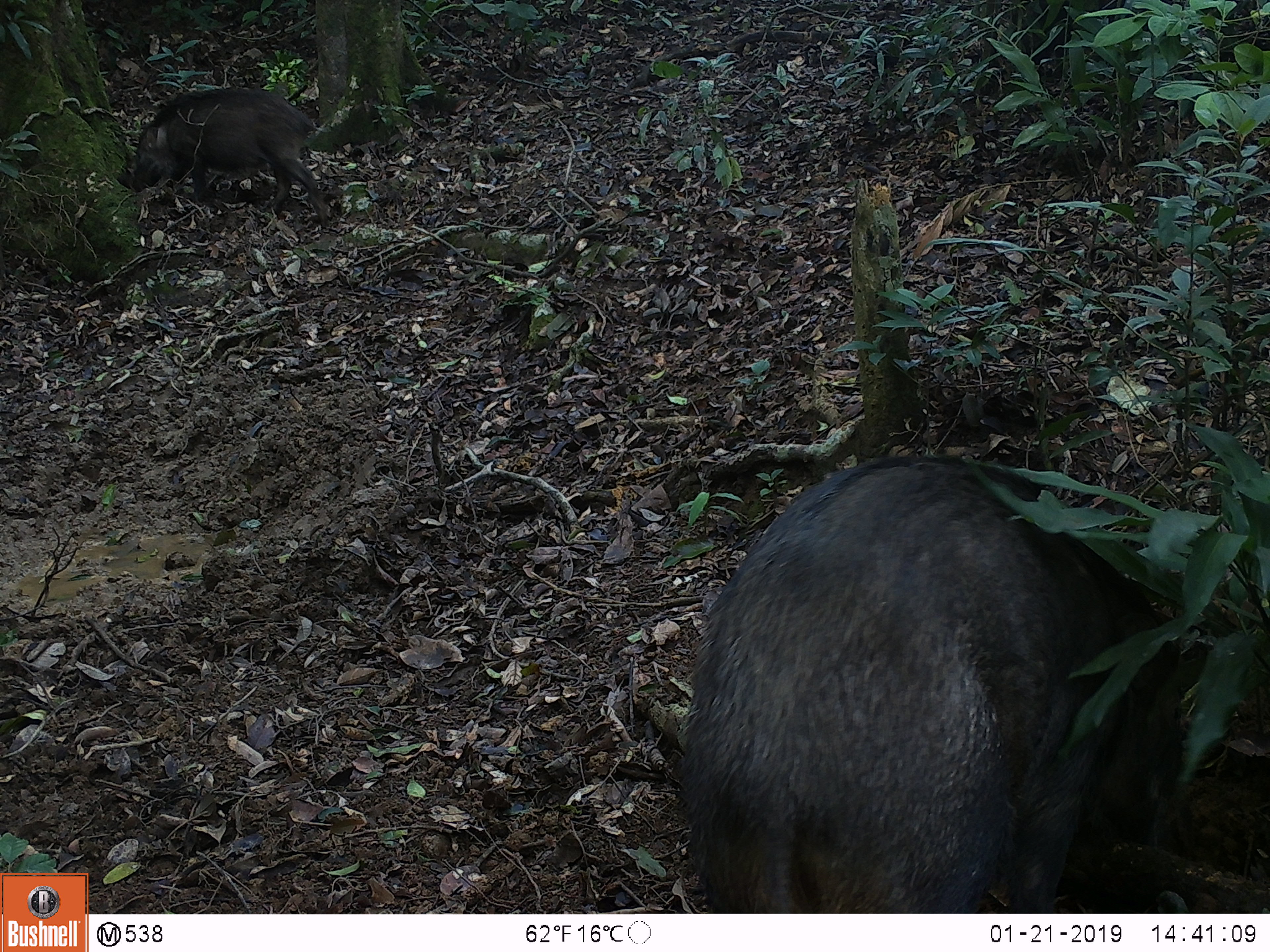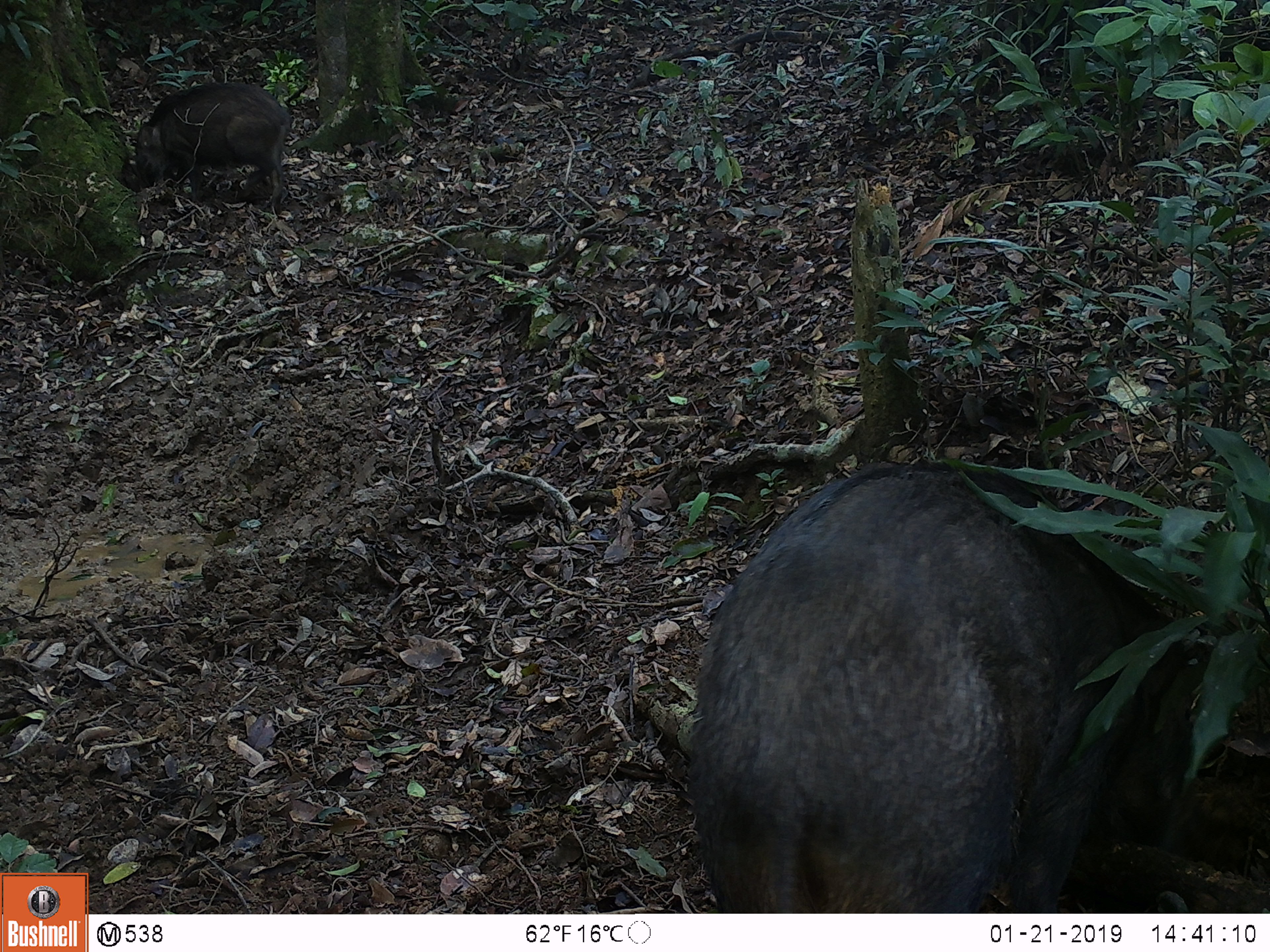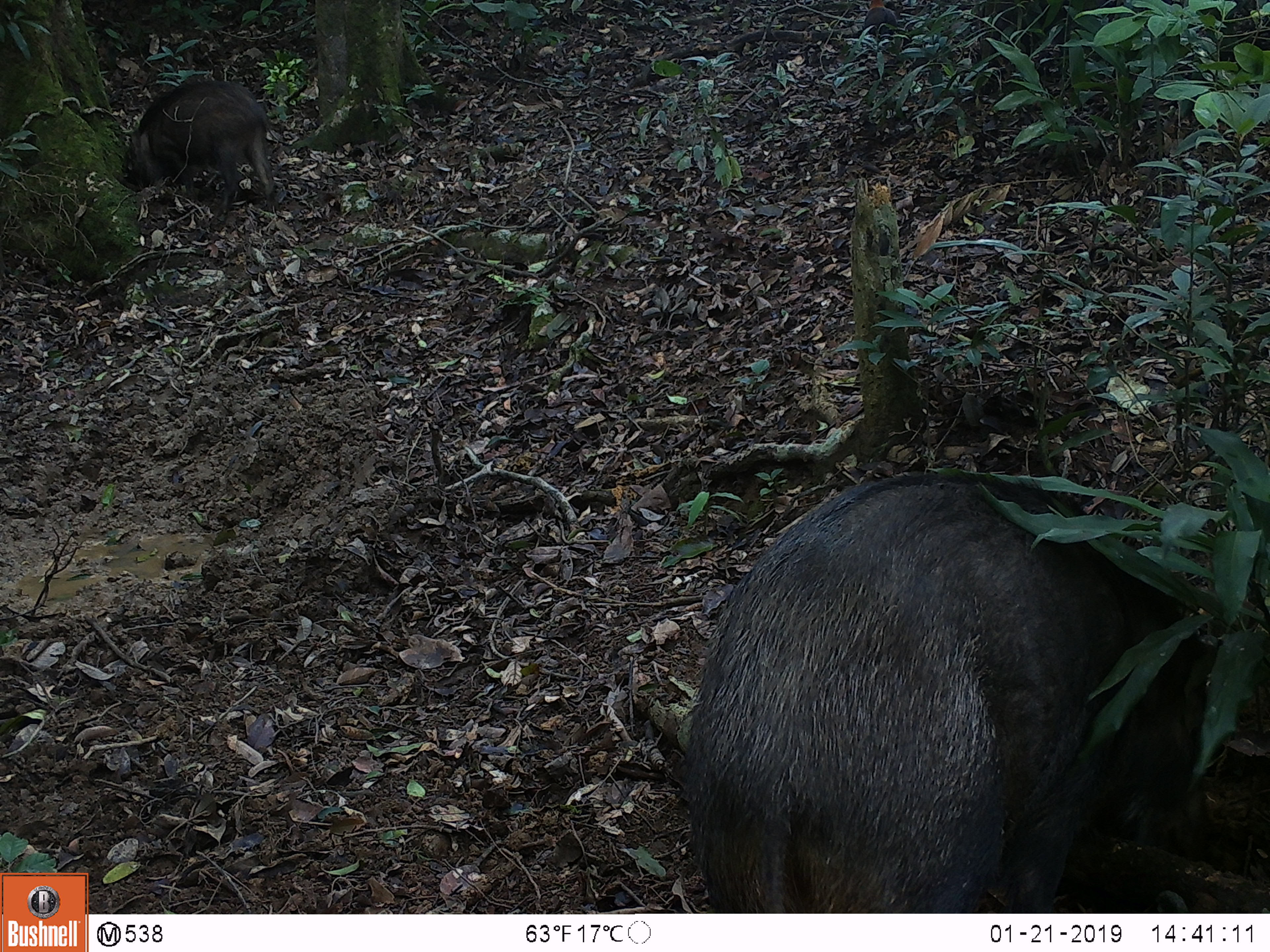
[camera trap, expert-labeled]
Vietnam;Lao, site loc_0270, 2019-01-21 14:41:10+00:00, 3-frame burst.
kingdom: Animalia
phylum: Chordata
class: Mammalia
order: Artiodactyla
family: Suidae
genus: Sus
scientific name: Sus scrofa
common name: eurasian wild pig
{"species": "eurasian wild pig (Sus scrofa)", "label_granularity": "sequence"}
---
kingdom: Animalia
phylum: Chordata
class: Aves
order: Galliformes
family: Phasianidae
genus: Gallus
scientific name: Gallus gallus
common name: red junglefowl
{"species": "red junglefowl (Gallus gallus)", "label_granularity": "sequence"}